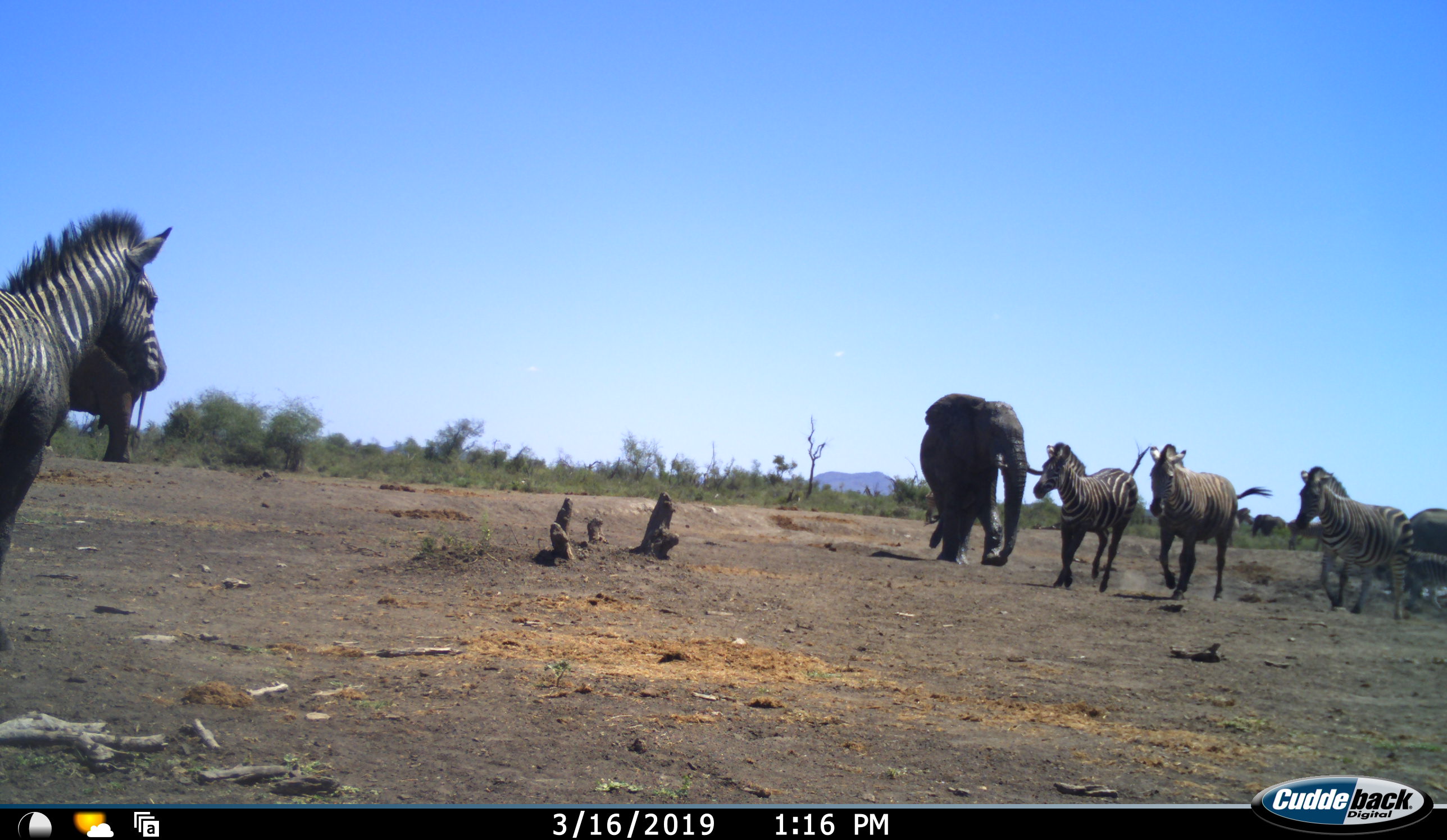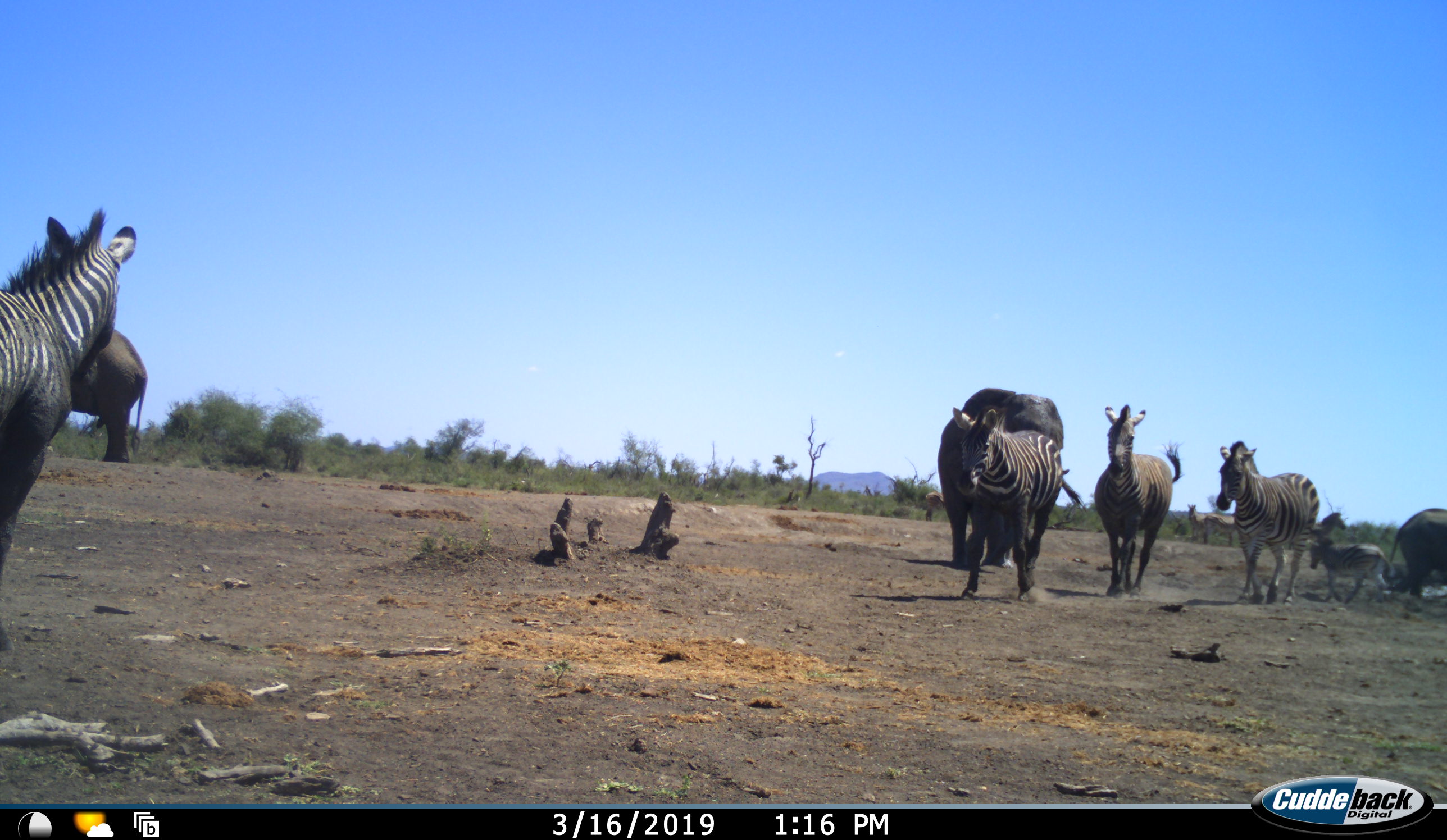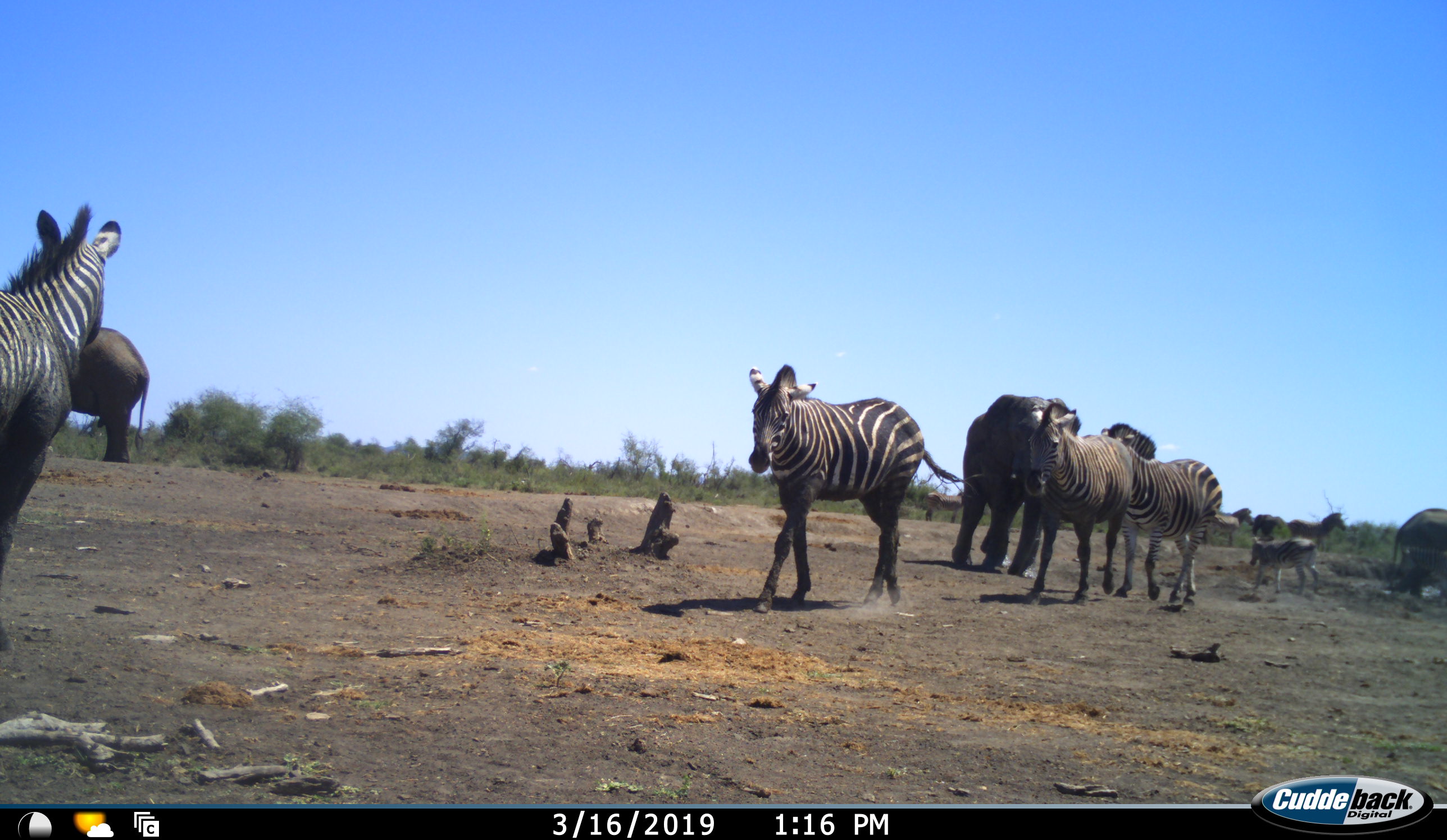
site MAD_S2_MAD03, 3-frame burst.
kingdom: Animalia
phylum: Chordata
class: Mammalia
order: Proboscidea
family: Elephantidae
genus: Loxodonta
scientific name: Loxodonta africana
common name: african bush elephant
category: elephant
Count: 3.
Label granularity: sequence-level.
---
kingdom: Animalia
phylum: Chordata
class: Mammalia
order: Perissodactyla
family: Equidae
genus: Equus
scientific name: Equus quagga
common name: plains zebra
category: zebraplains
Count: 7.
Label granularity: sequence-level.